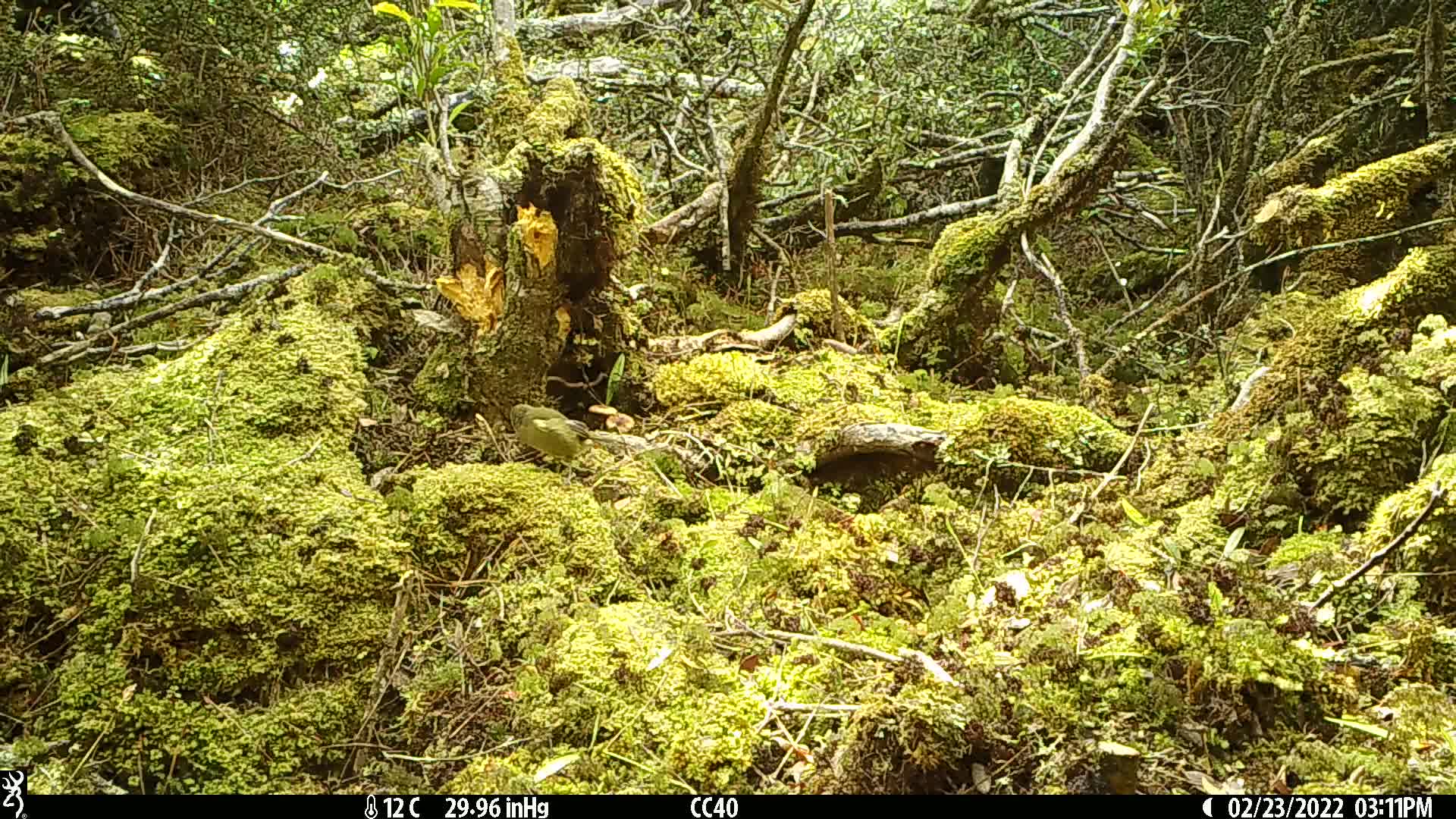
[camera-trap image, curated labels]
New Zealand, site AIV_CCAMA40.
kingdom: Animalia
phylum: Chordata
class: Aves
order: Passeriformes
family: Meliphagidae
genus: Anthornis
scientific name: Anthornis melanura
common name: new zealand bellbird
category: bellbird